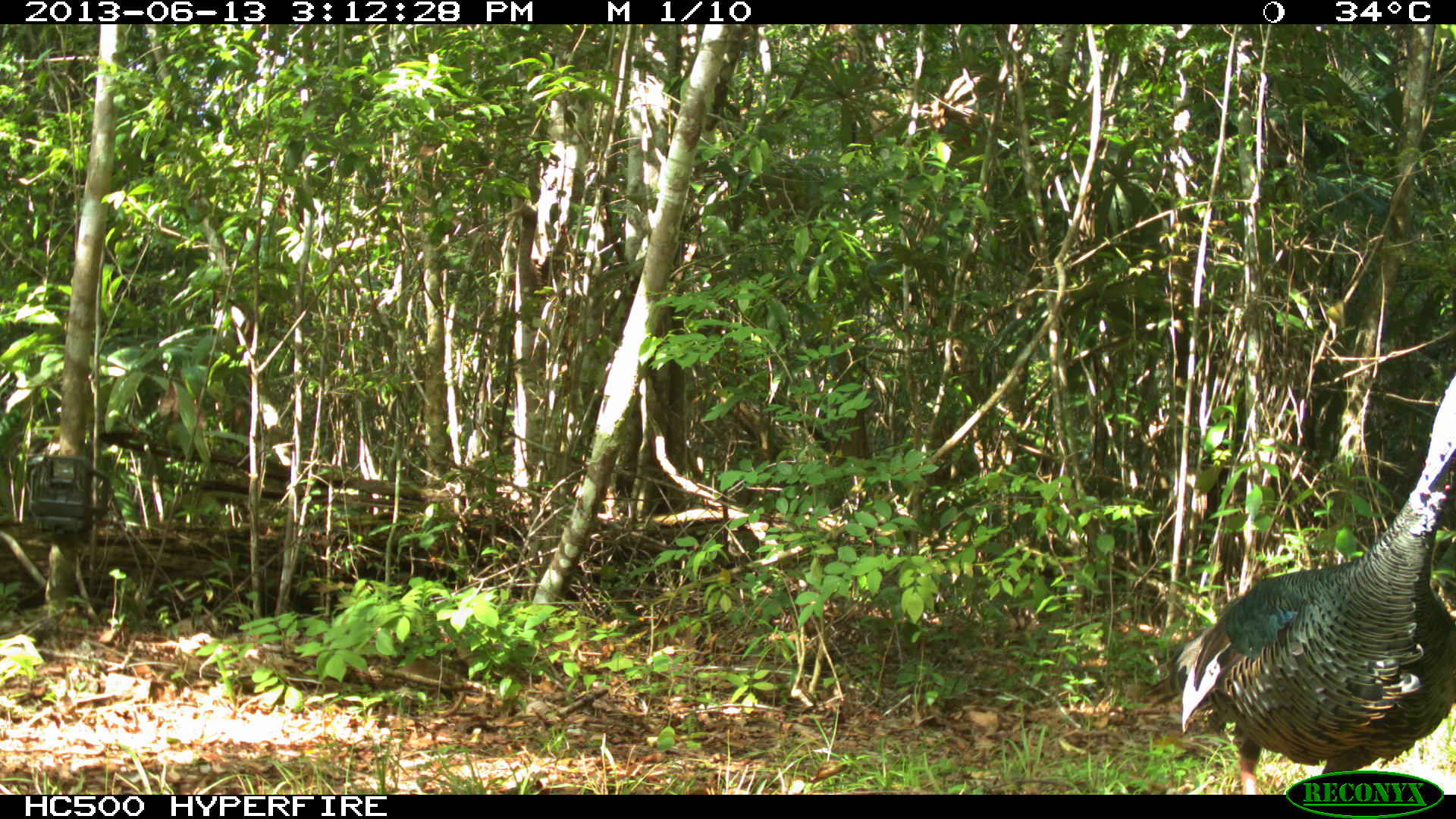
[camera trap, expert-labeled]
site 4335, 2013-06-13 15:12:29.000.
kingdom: Animalia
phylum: Chordata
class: Aves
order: Galliformes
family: Phasianidae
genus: Meleagris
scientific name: Meleagris ocellata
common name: ocellated turkey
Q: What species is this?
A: Meleagris ocellata (ocellated turkey).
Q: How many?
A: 1.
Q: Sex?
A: Female.